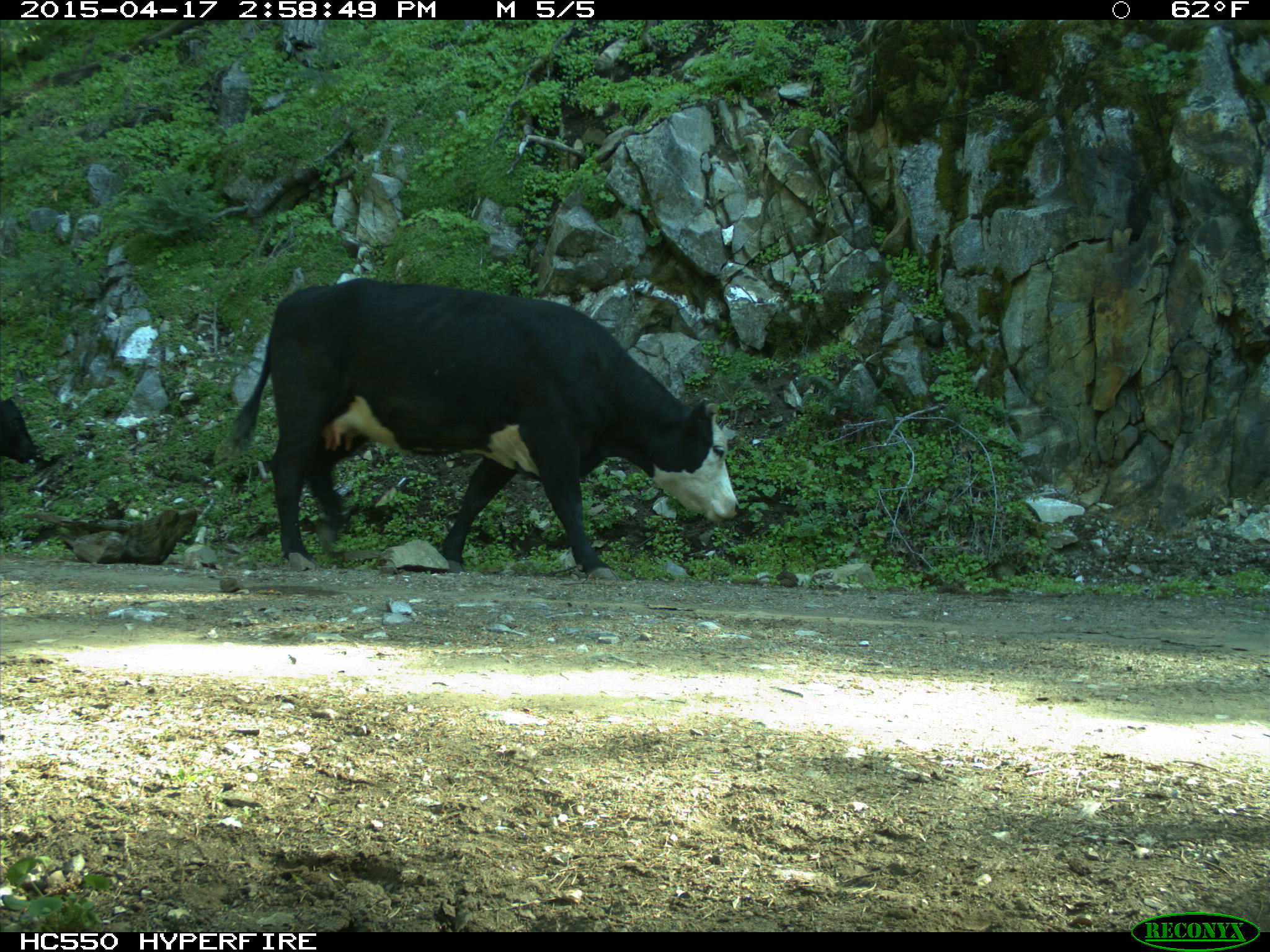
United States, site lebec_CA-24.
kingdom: Animalia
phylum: Chordata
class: Mammalia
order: Artiodactyla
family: Bovidae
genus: Bos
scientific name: Bos taurus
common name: domestic cow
Bos taurus (domestic cow).